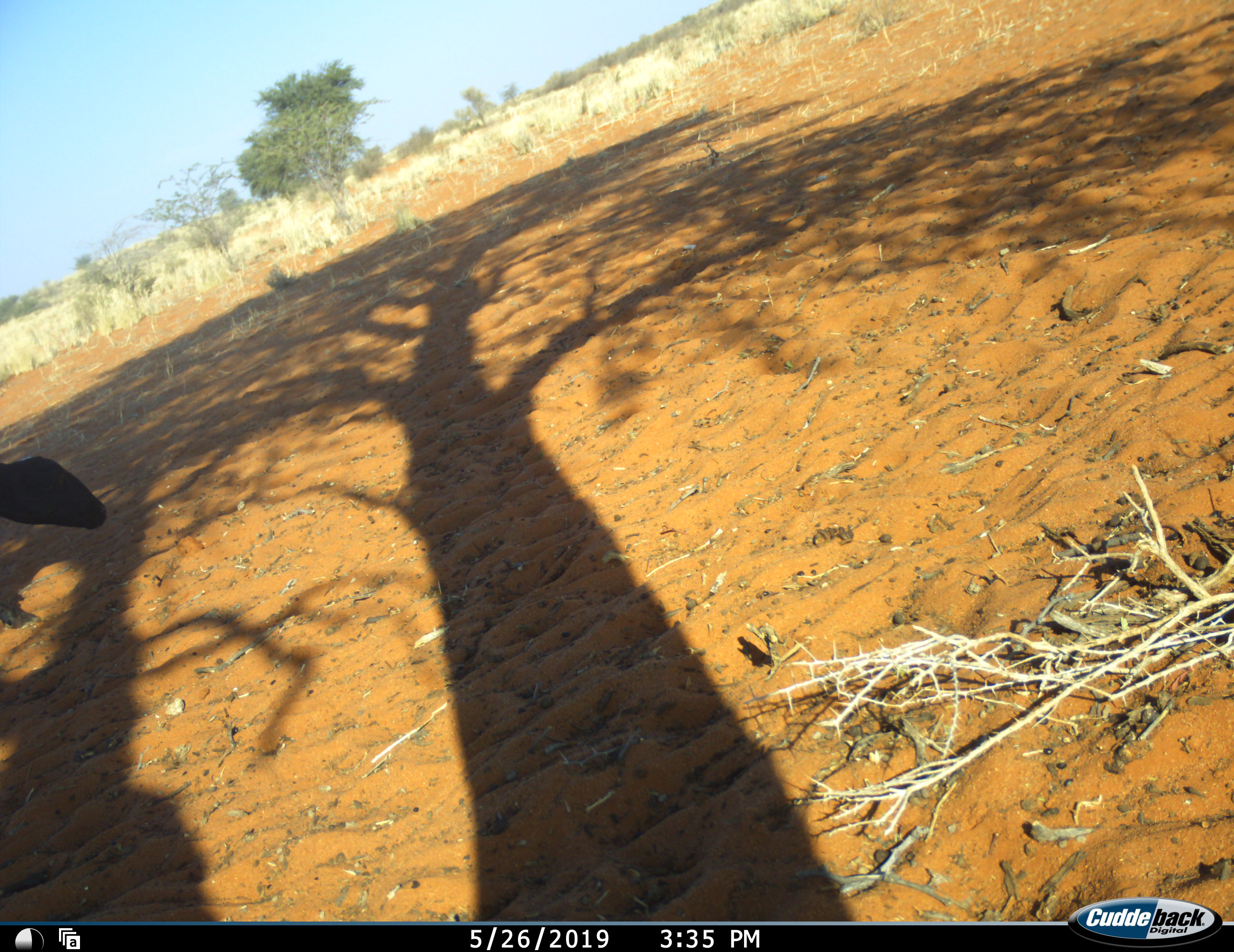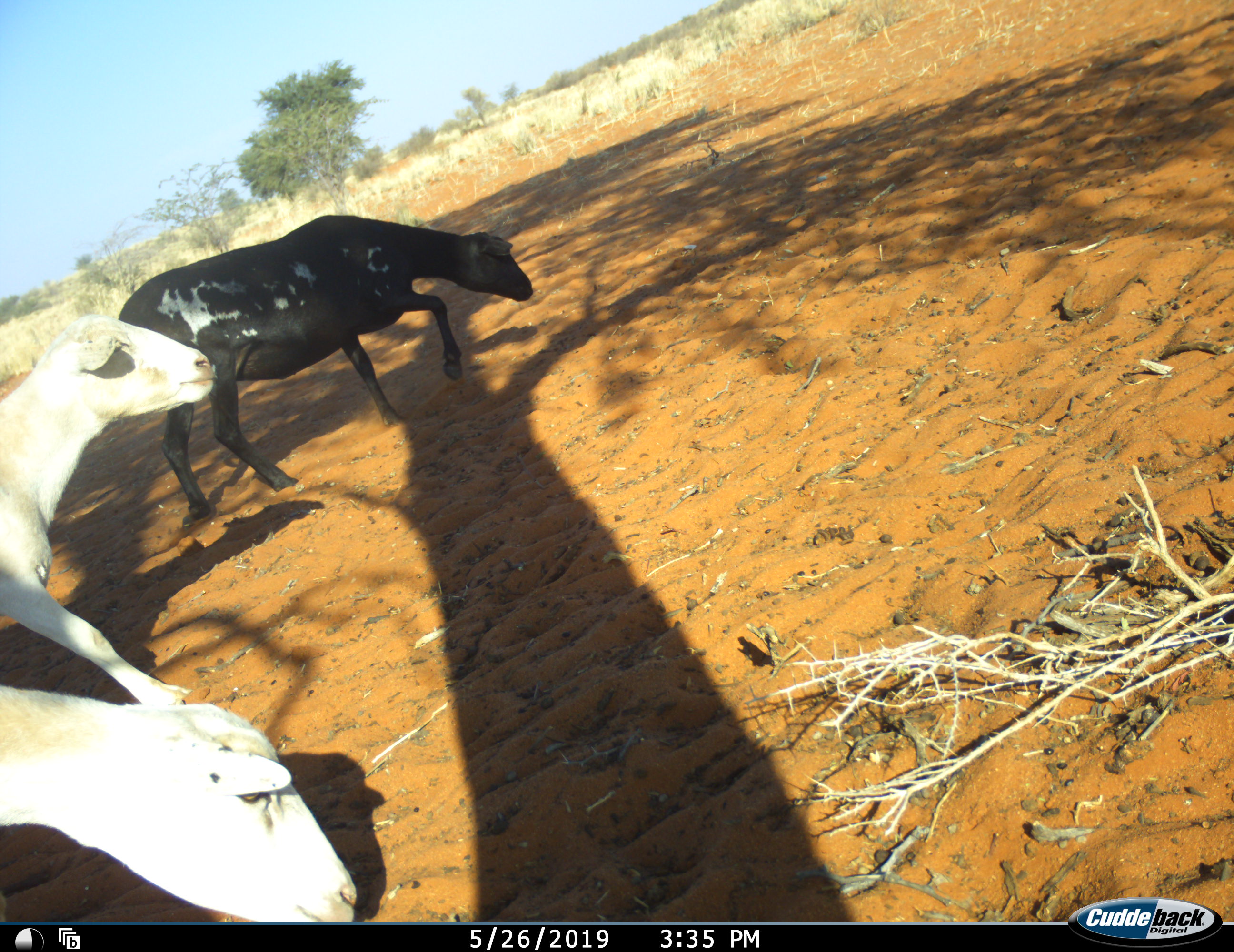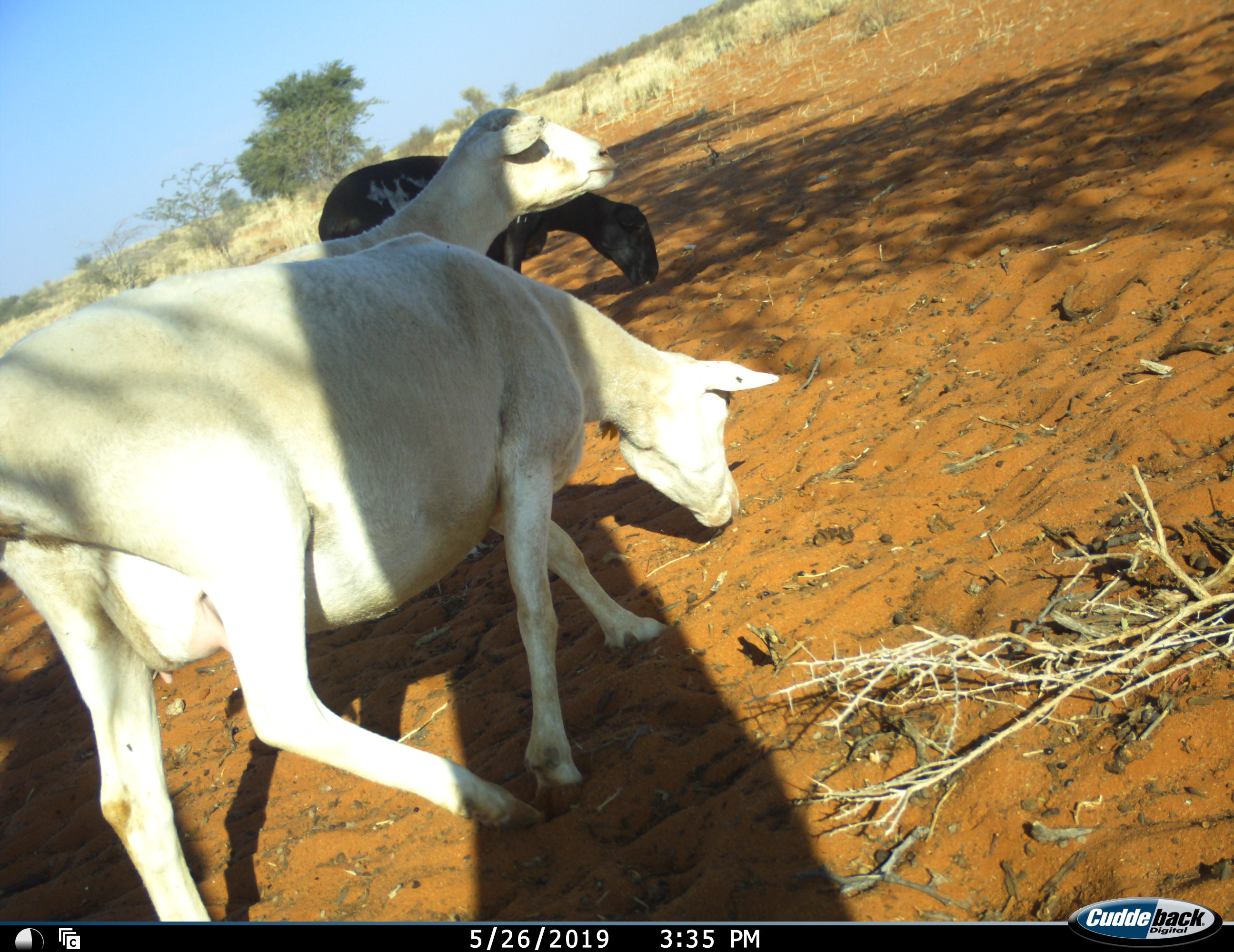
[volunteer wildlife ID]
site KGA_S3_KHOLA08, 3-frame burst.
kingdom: Animalia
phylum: Chordata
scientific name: Vertebrata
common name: domestic animal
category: domesticanimal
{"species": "domesticanimal (domestic animal) (Vertebrata)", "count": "3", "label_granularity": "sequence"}